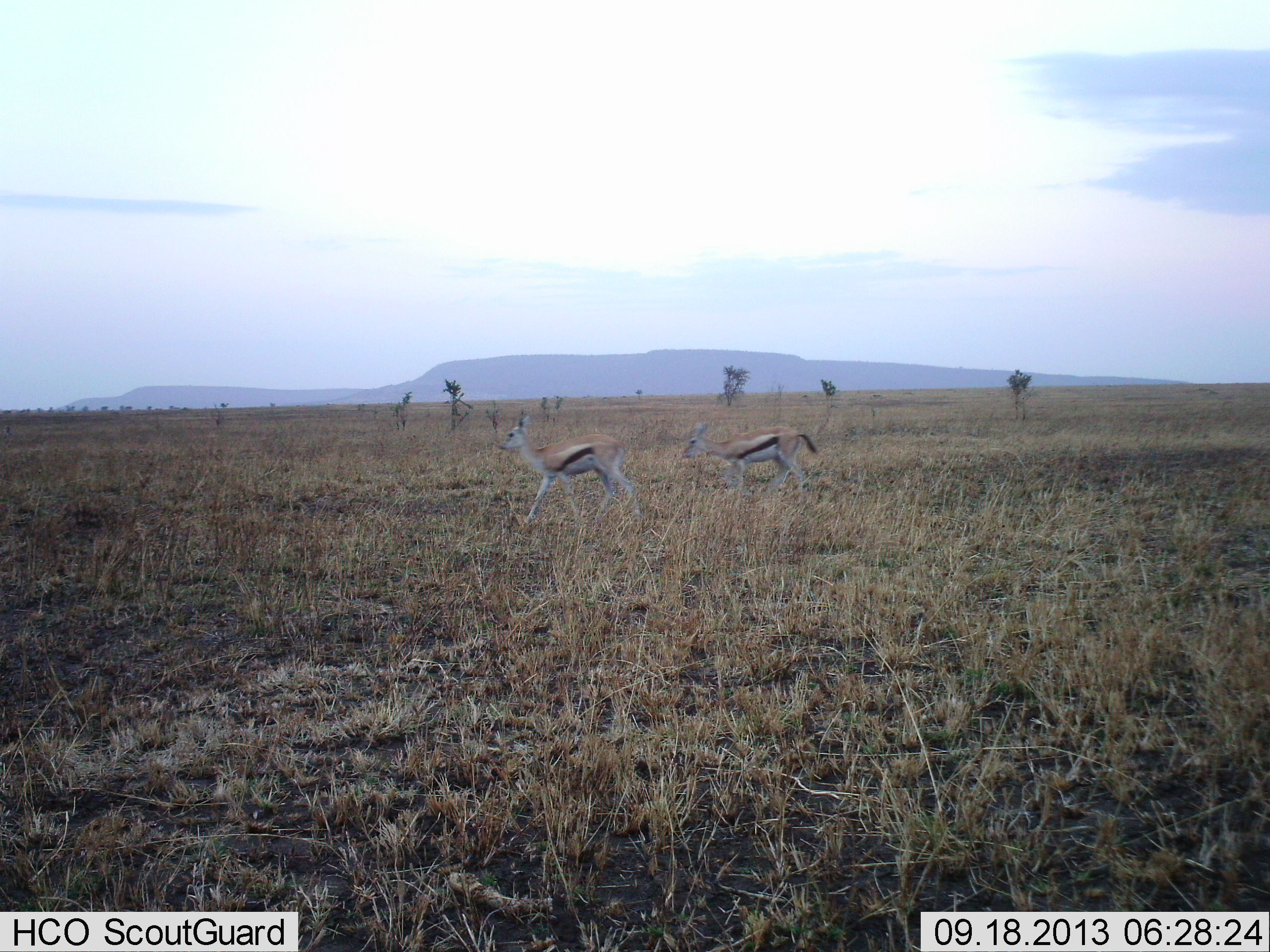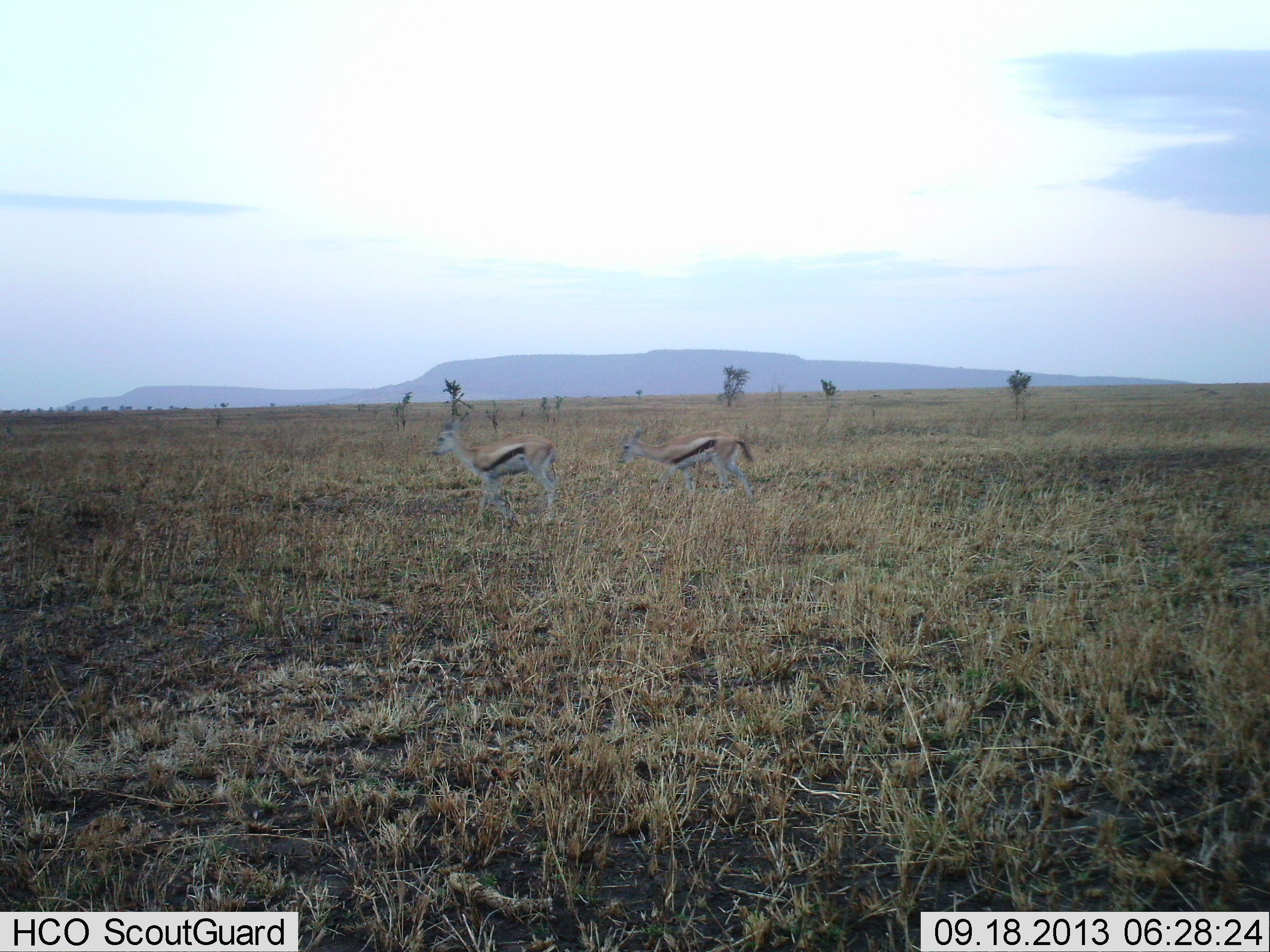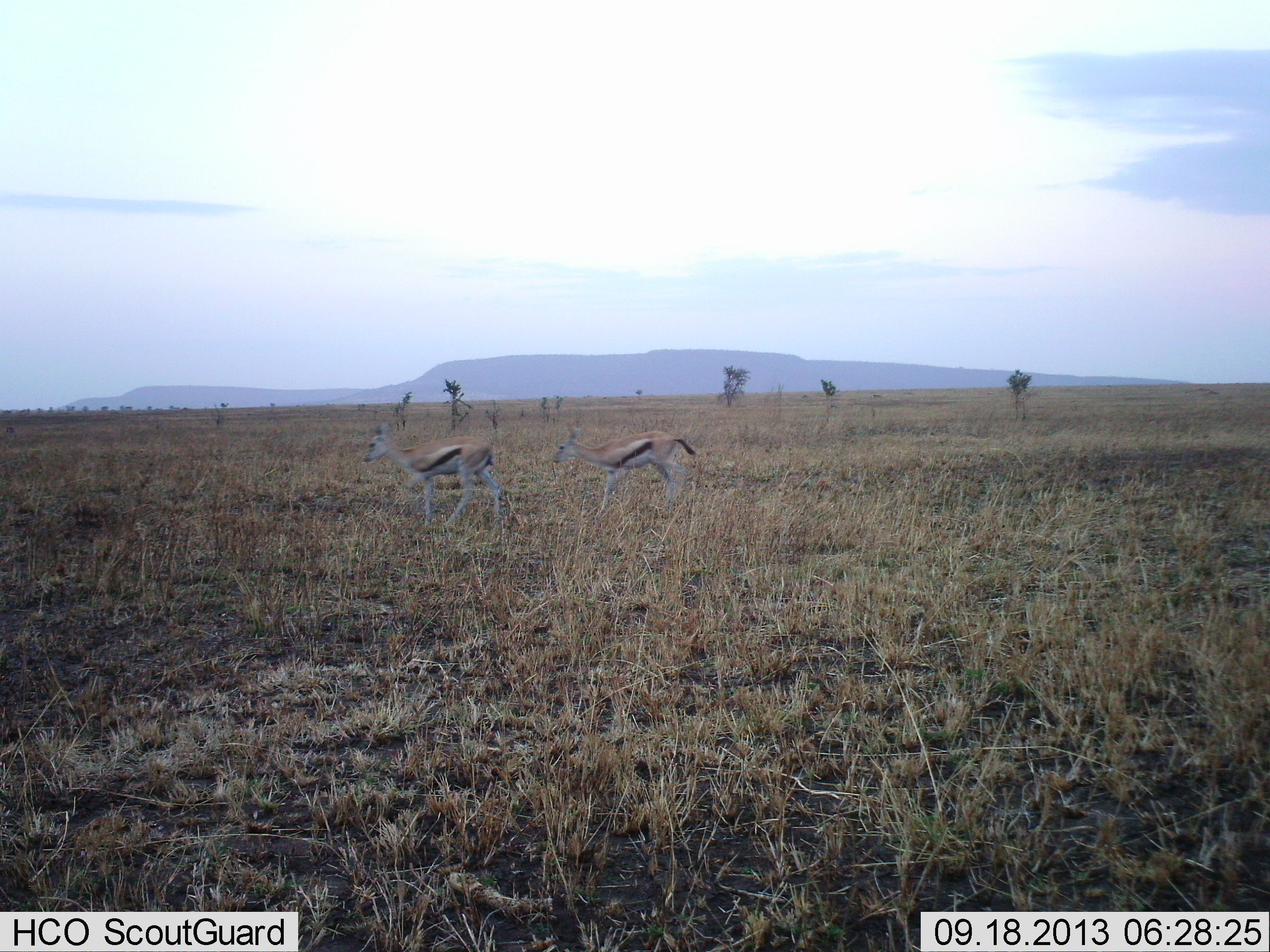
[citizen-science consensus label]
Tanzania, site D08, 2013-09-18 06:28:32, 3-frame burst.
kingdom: Animalia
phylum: Chordata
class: Mammalia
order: Artiodactyla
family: Bovidae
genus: Eudorcas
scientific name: Eudorcas thomsonii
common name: thomson's gazelle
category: gazellethomsons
Gazellethomsons (thomson's gazelle) (Eudorcas thomsonii), count 2. Behavior (volunteer vote fractions): standing 23%, resting 3%, moving 80%, interacting 0%. Young present (vote fraction): 3%. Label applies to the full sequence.